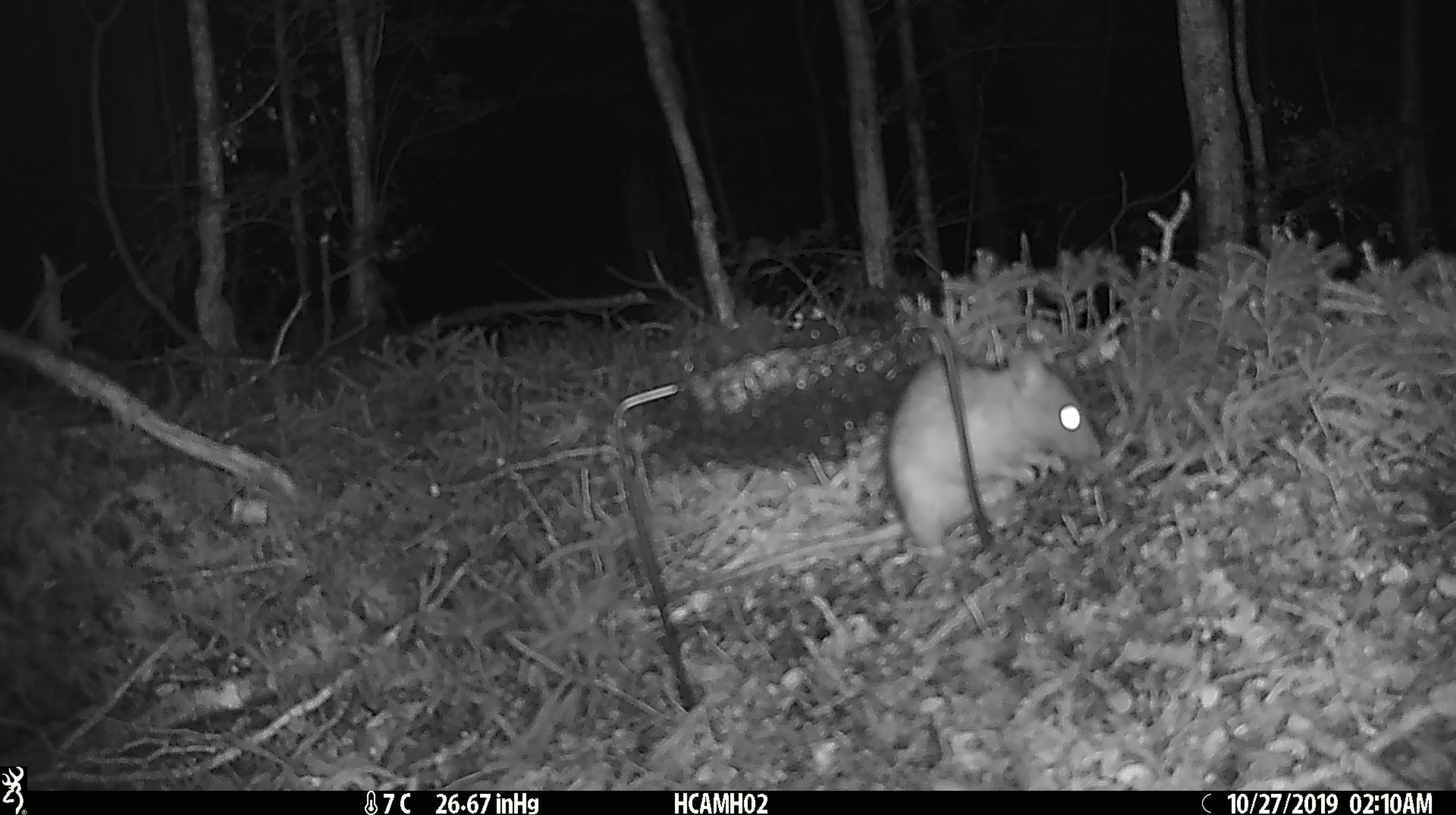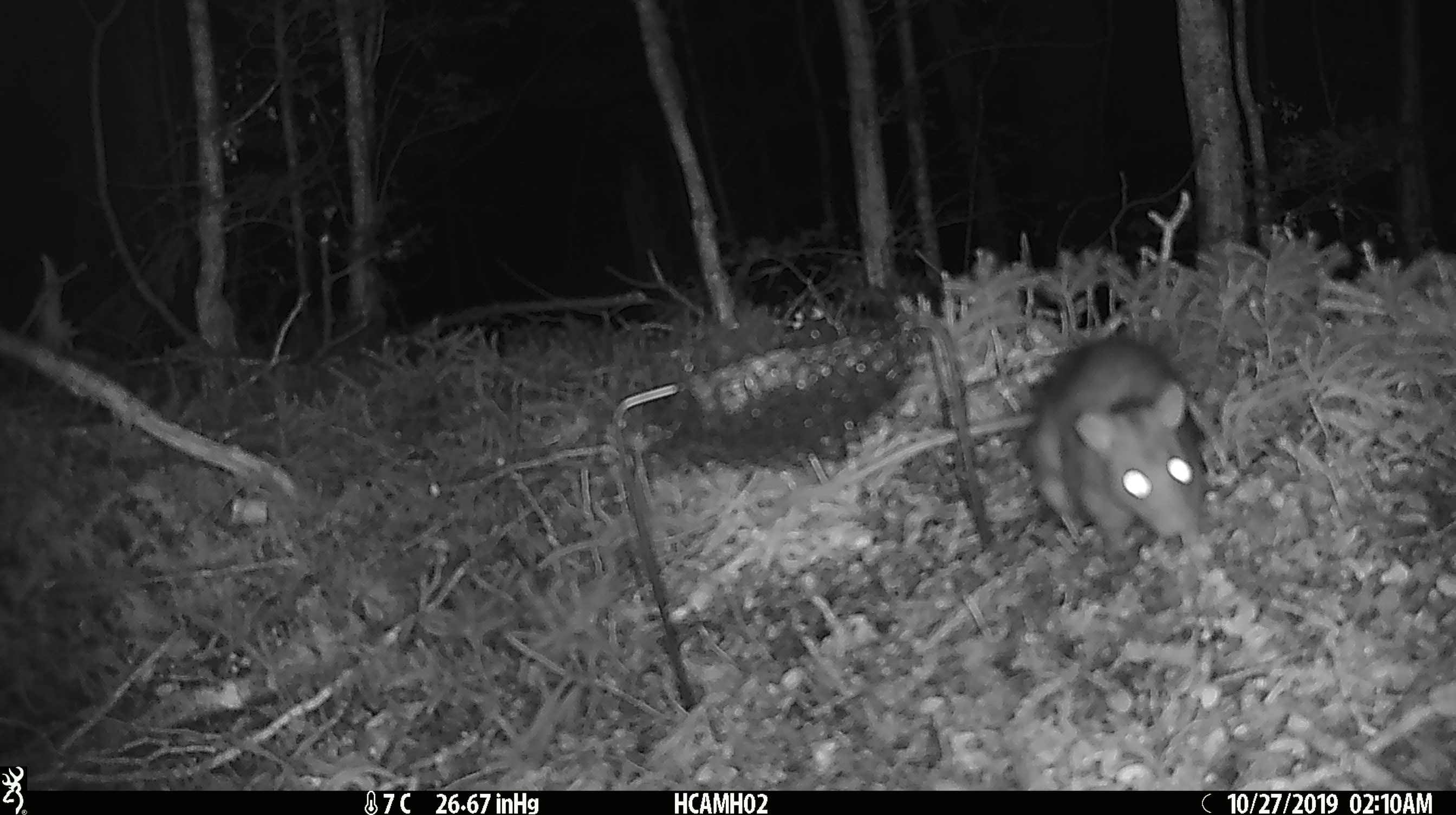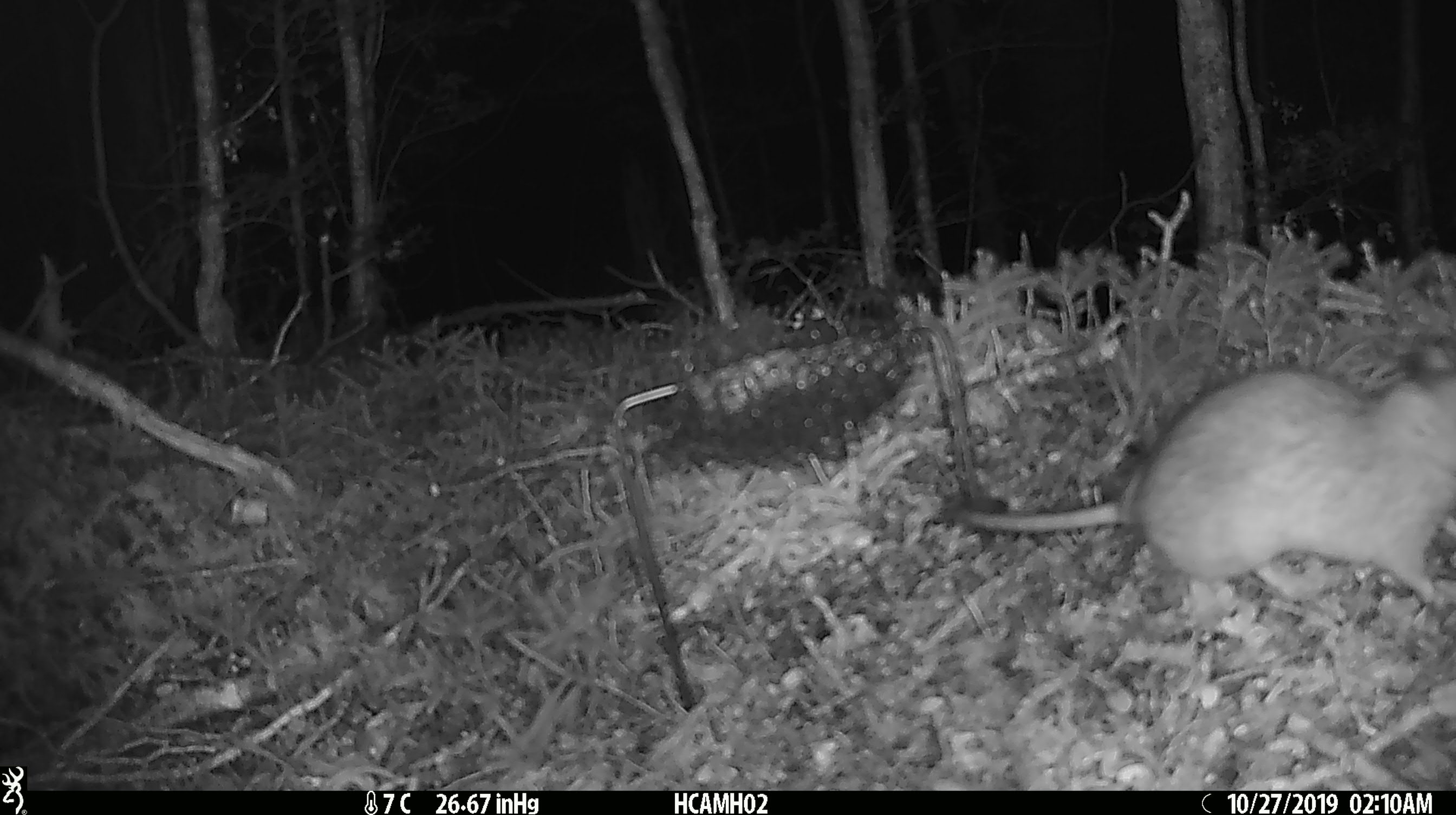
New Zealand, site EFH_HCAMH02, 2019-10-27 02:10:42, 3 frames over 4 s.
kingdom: Animalia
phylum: Chordata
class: Mammalia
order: Rodentia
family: Muridae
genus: Rattus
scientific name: Rattus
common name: rat